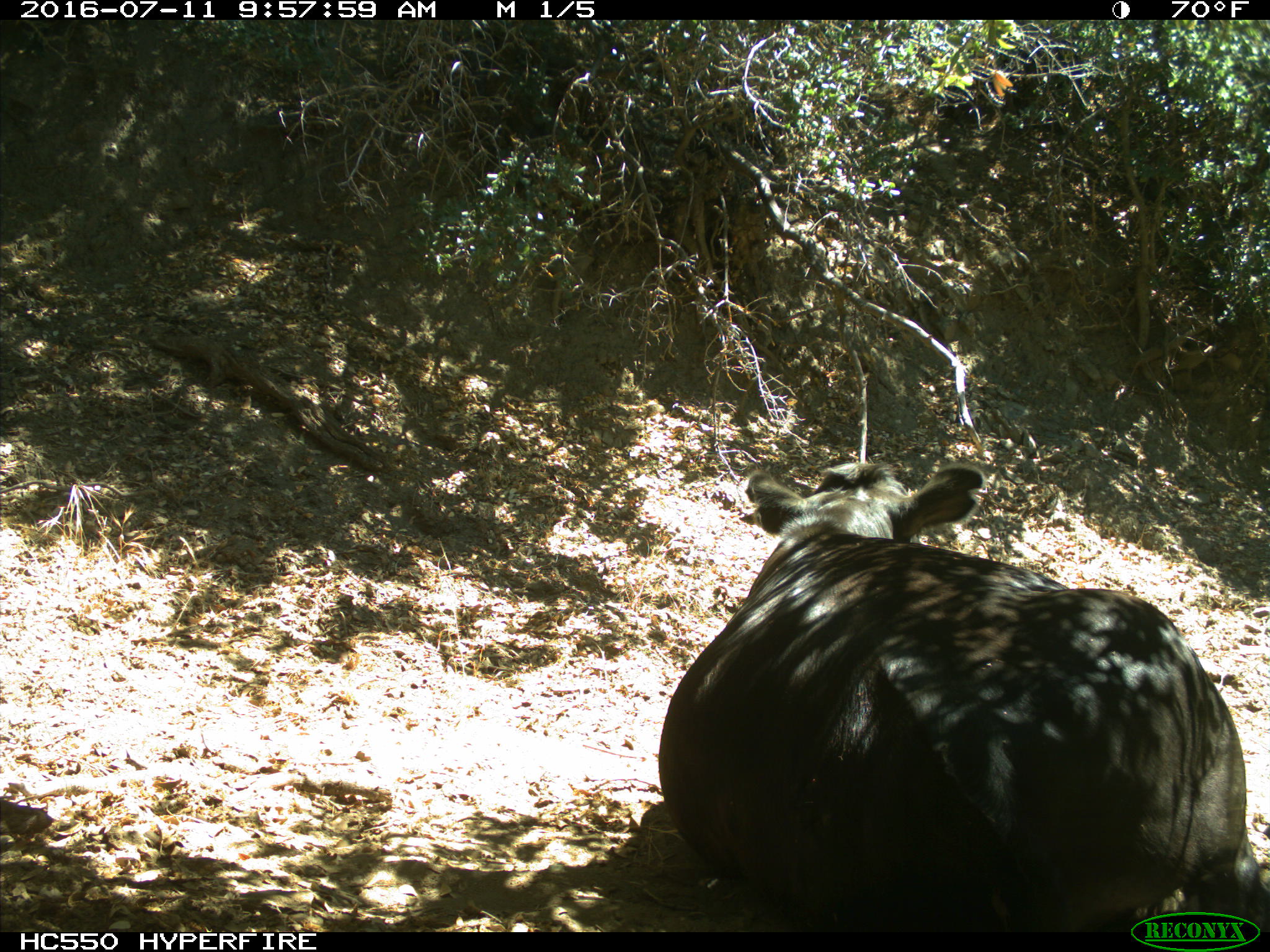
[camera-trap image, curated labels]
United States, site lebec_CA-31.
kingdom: Animalia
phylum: Chordata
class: Mammalia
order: Artiodactyla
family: Bovidae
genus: Bos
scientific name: Bos taurus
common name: domestic cow